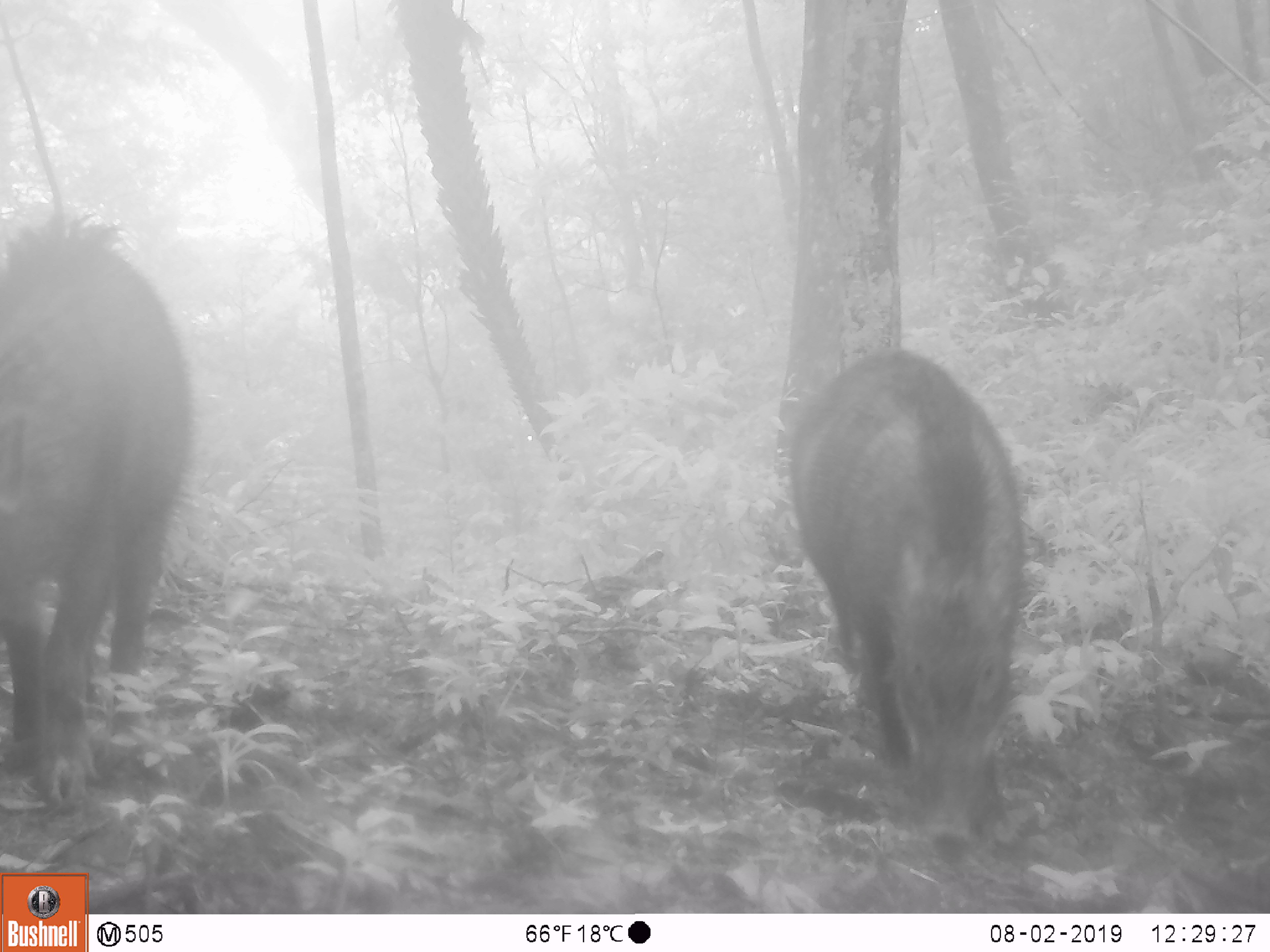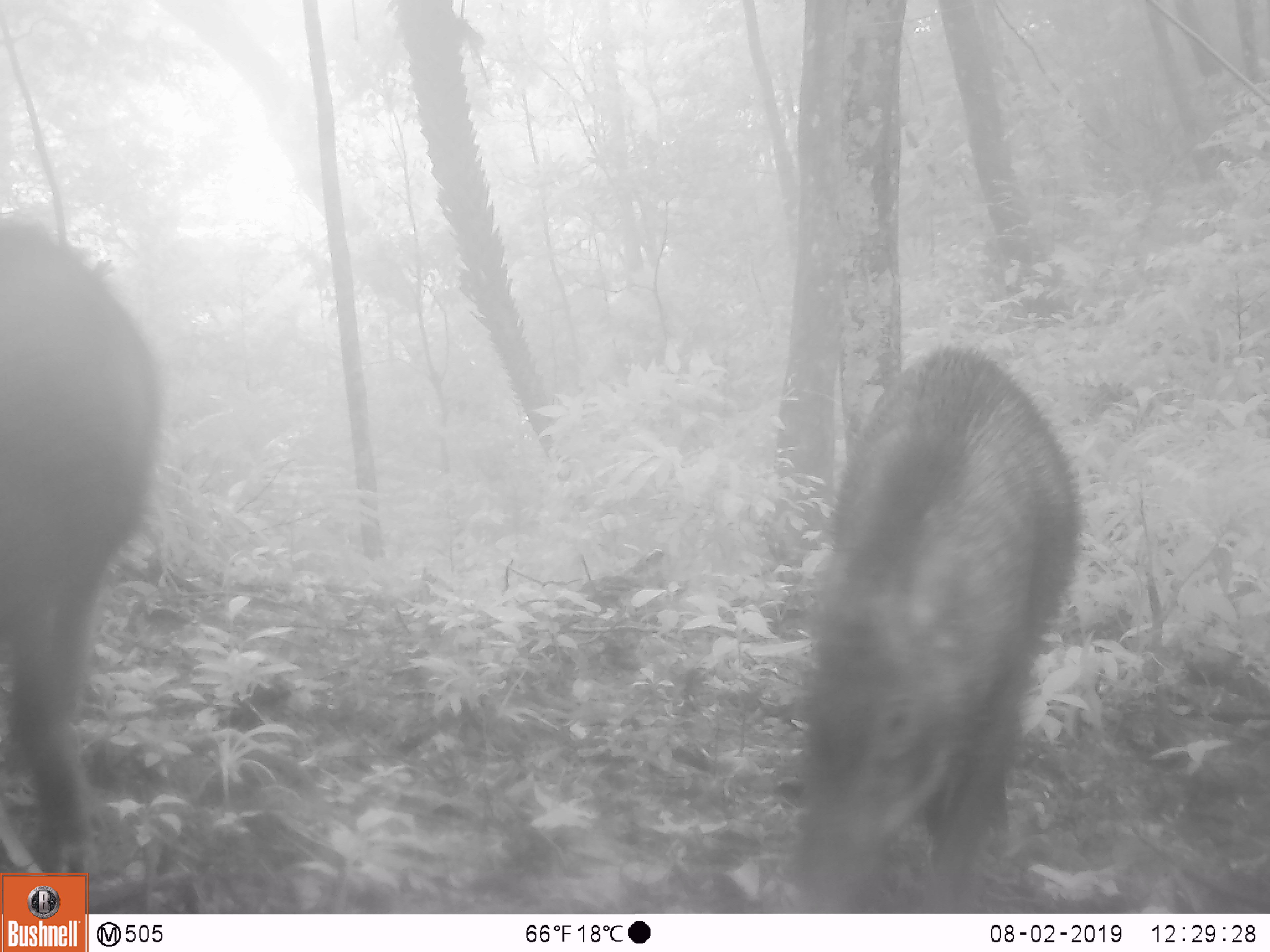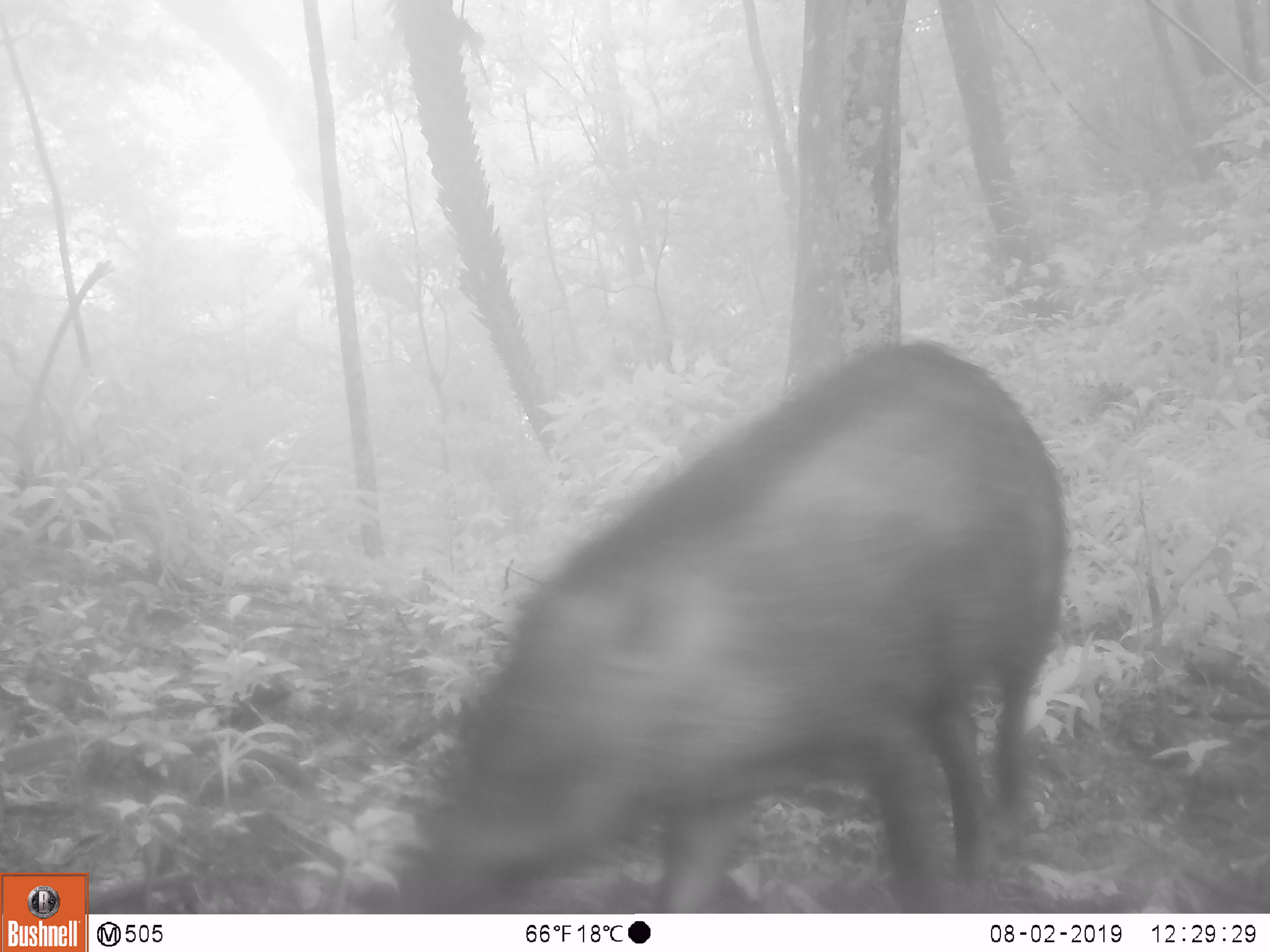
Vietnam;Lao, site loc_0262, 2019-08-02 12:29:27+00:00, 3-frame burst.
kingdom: Animalia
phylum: Chordata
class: Mammalia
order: Artiodactyla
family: Suidae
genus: Sus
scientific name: Sus scrofa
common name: eurasian wild pig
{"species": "eurasian wild pig (Sus scrofa)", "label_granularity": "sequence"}